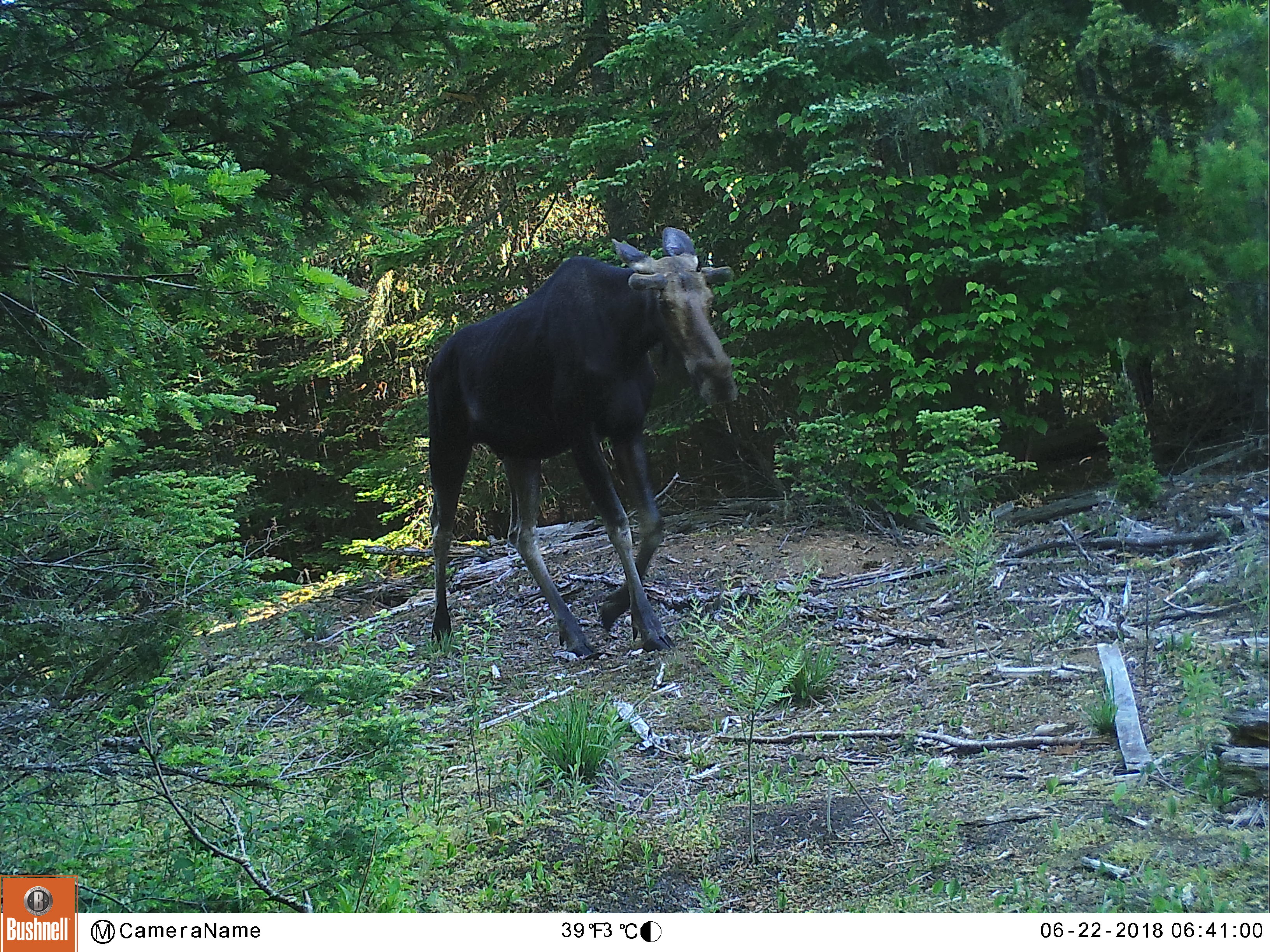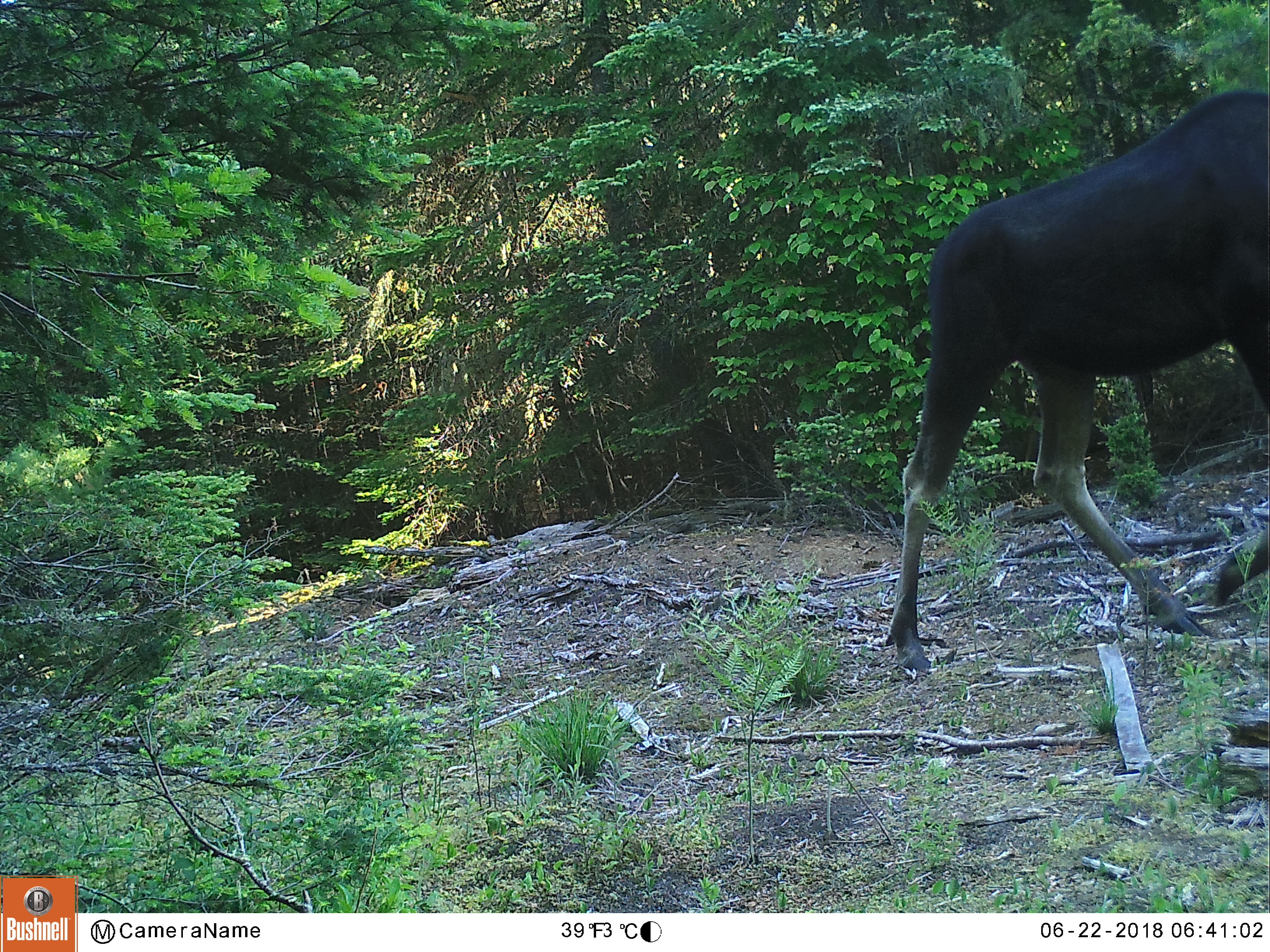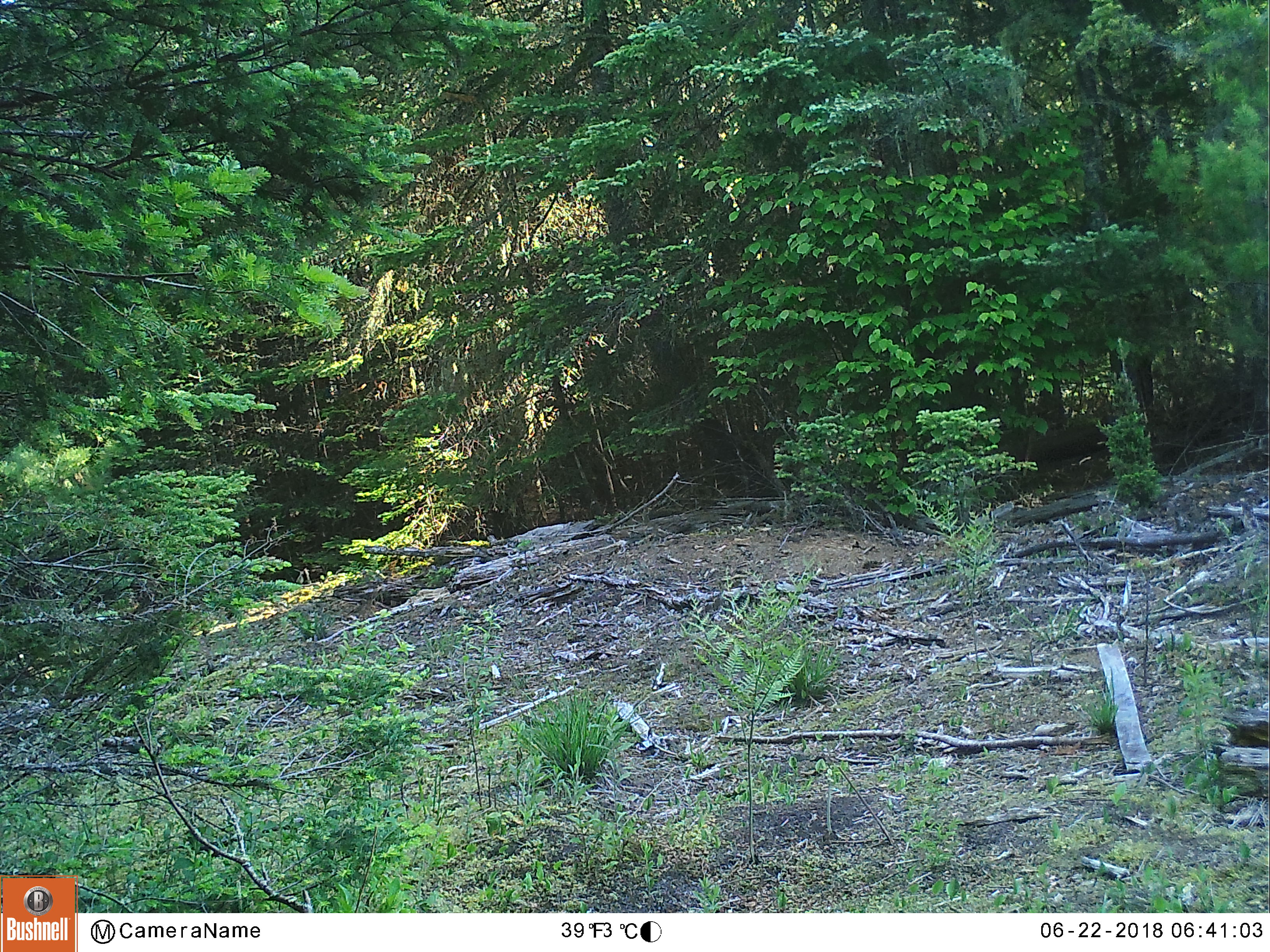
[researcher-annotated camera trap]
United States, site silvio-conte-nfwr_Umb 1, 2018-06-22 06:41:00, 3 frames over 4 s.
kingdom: Animalia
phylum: Chordata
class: Mammalia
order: Artiodactyla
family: Cervidae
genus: Alces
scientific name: Alces alces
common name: moose